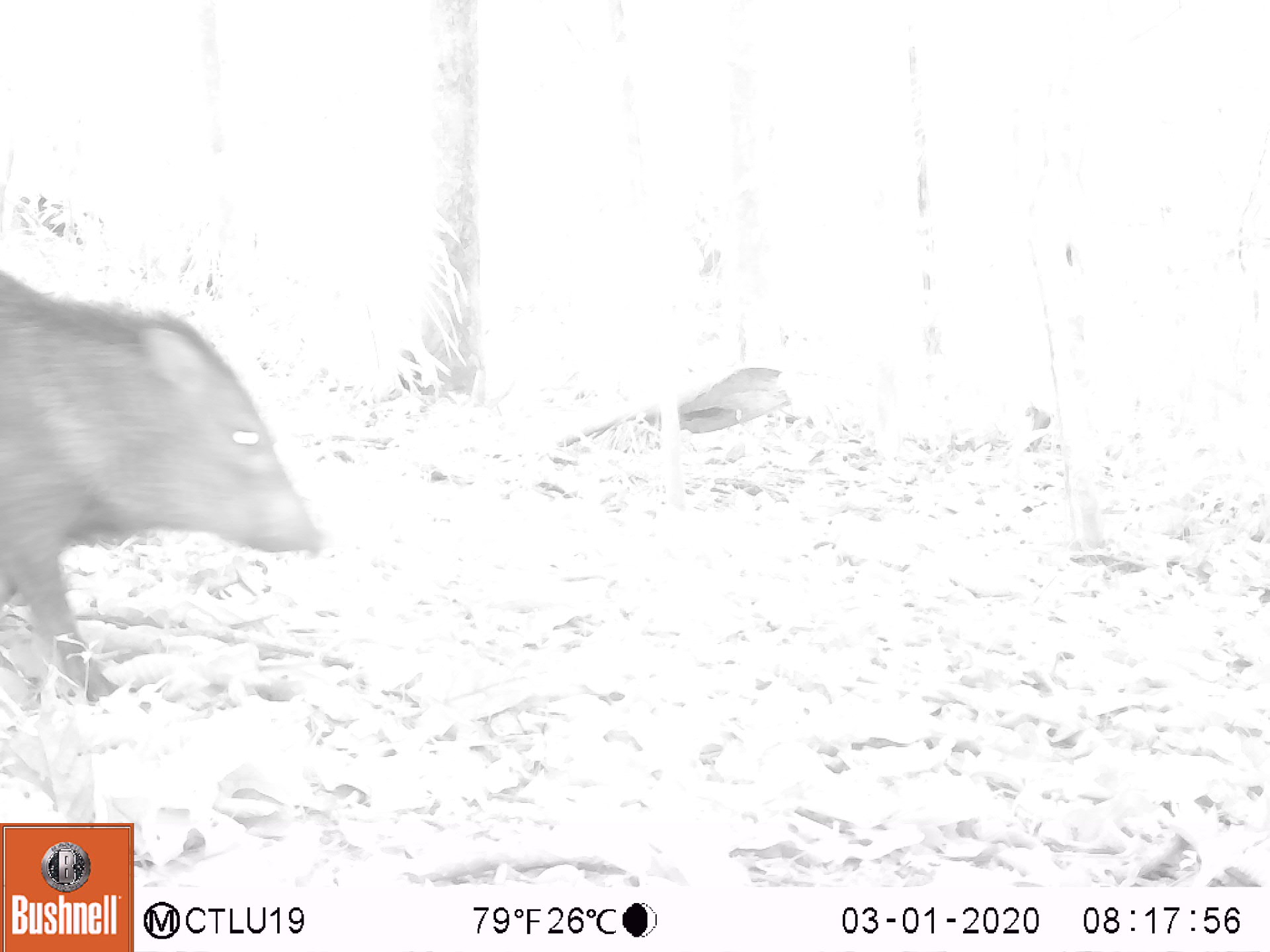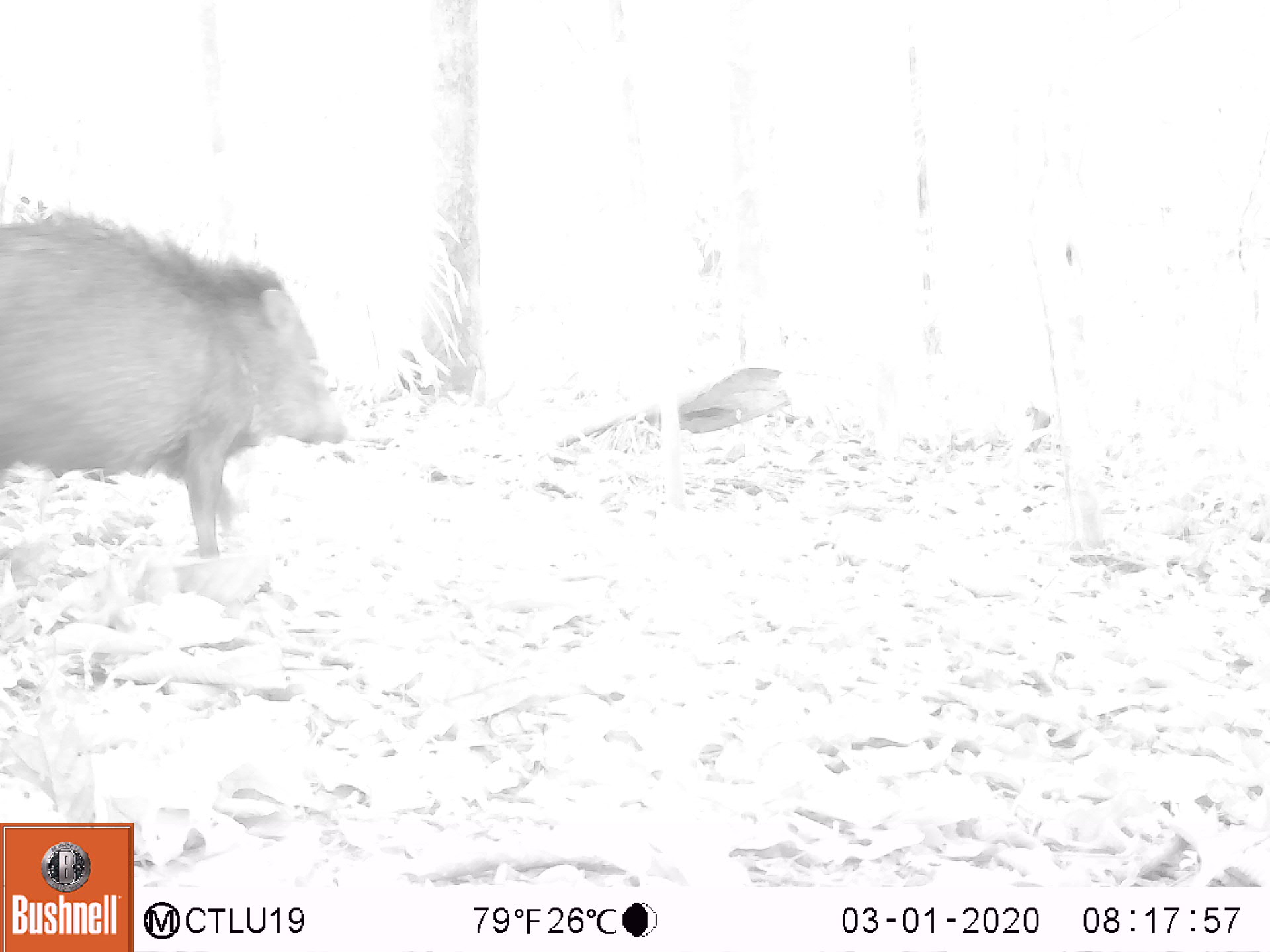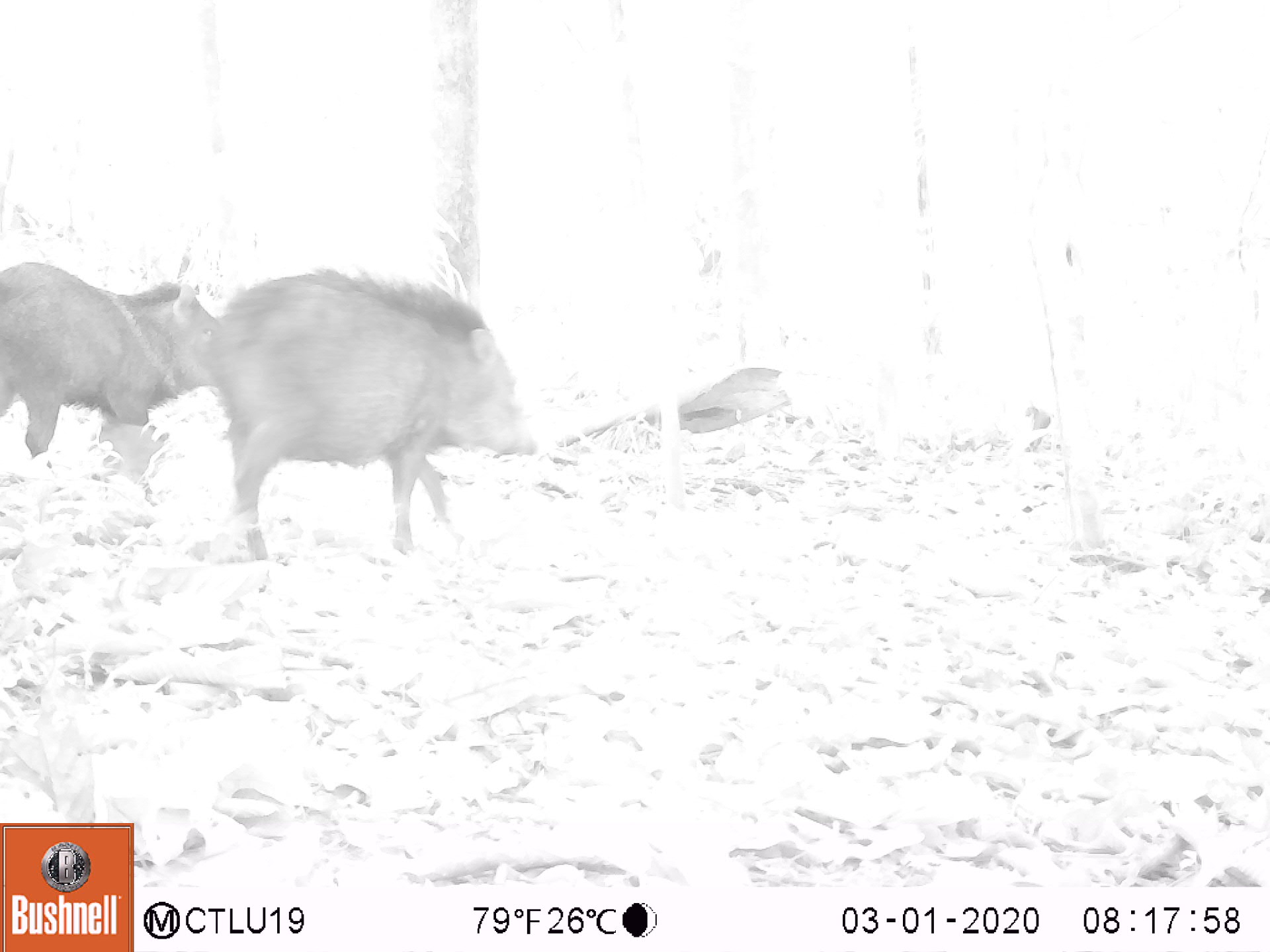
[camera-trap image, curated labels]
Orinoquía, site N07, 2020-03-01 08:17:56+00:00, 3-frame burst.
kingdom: Animalia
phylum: Chordata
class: Mammalia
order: Artiodactyla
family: Tayassuidae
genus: Pecari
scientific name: Pecari tajacu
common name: collared peccary